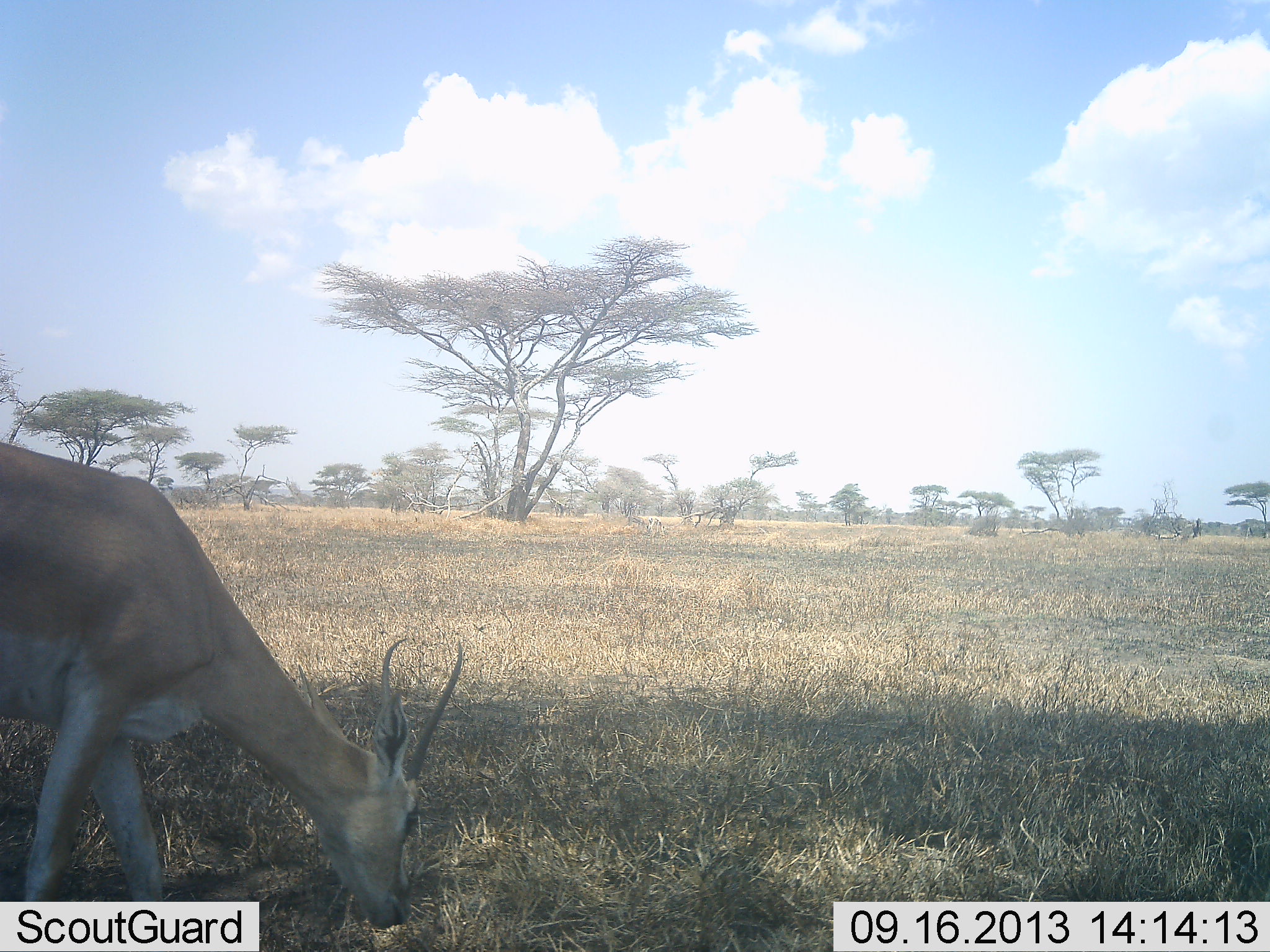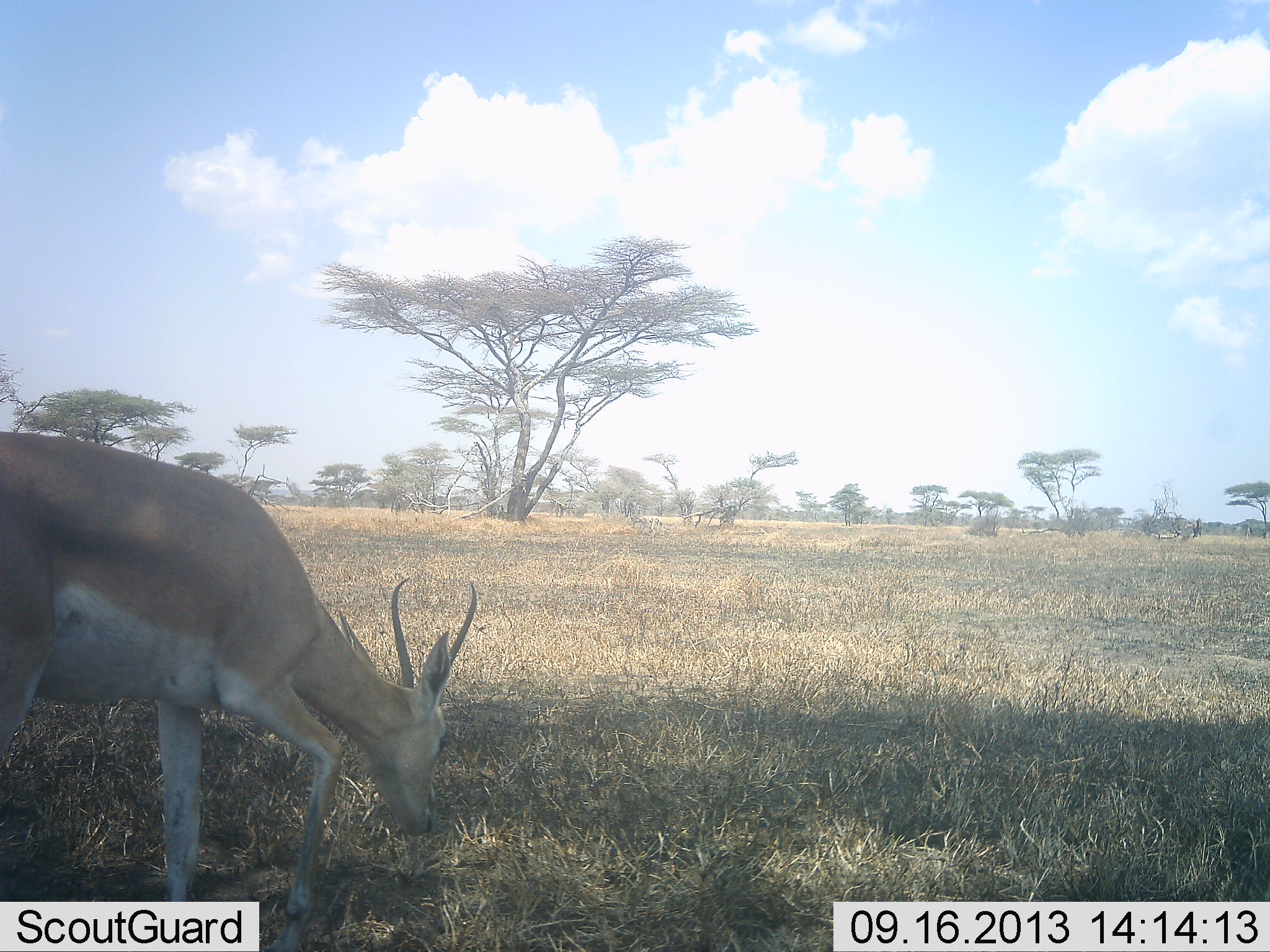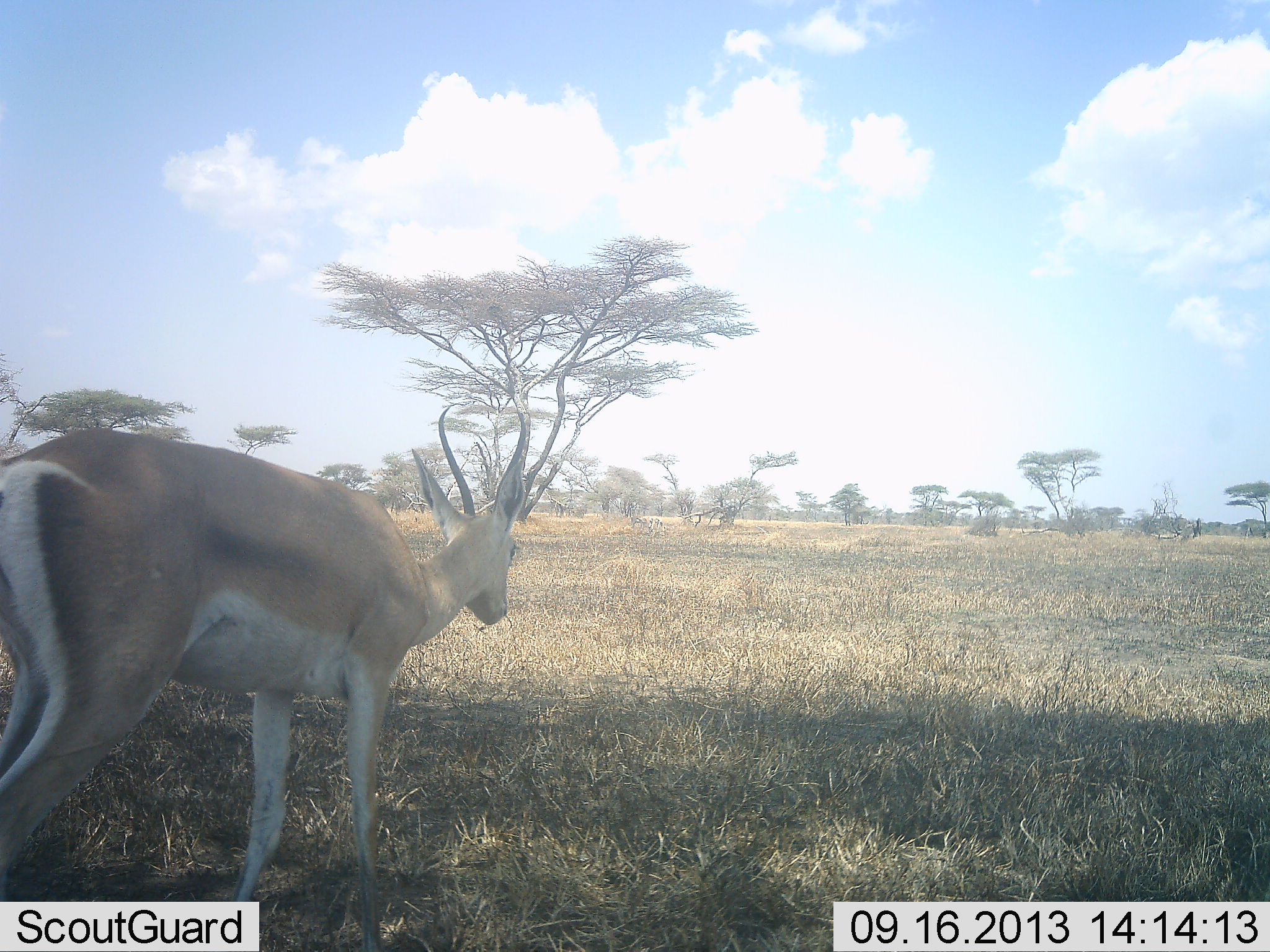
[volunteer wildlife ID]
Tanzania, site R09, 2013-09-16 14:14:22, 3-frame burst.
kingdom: Animalia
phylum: Chordata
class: Mammalia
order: Artiodactyla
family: Bovidae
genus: Nanger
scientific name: Nanger granti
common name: grant's gazelle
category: gazellegrants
Gazellegrants (grant's gazelle) (Nanger granti), count 1. Behavior (volunteer vote fractions): standing 15%, resting 0%, moving 35%, interacting 0%. Young present (vote fraction): 0%. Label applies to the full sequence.